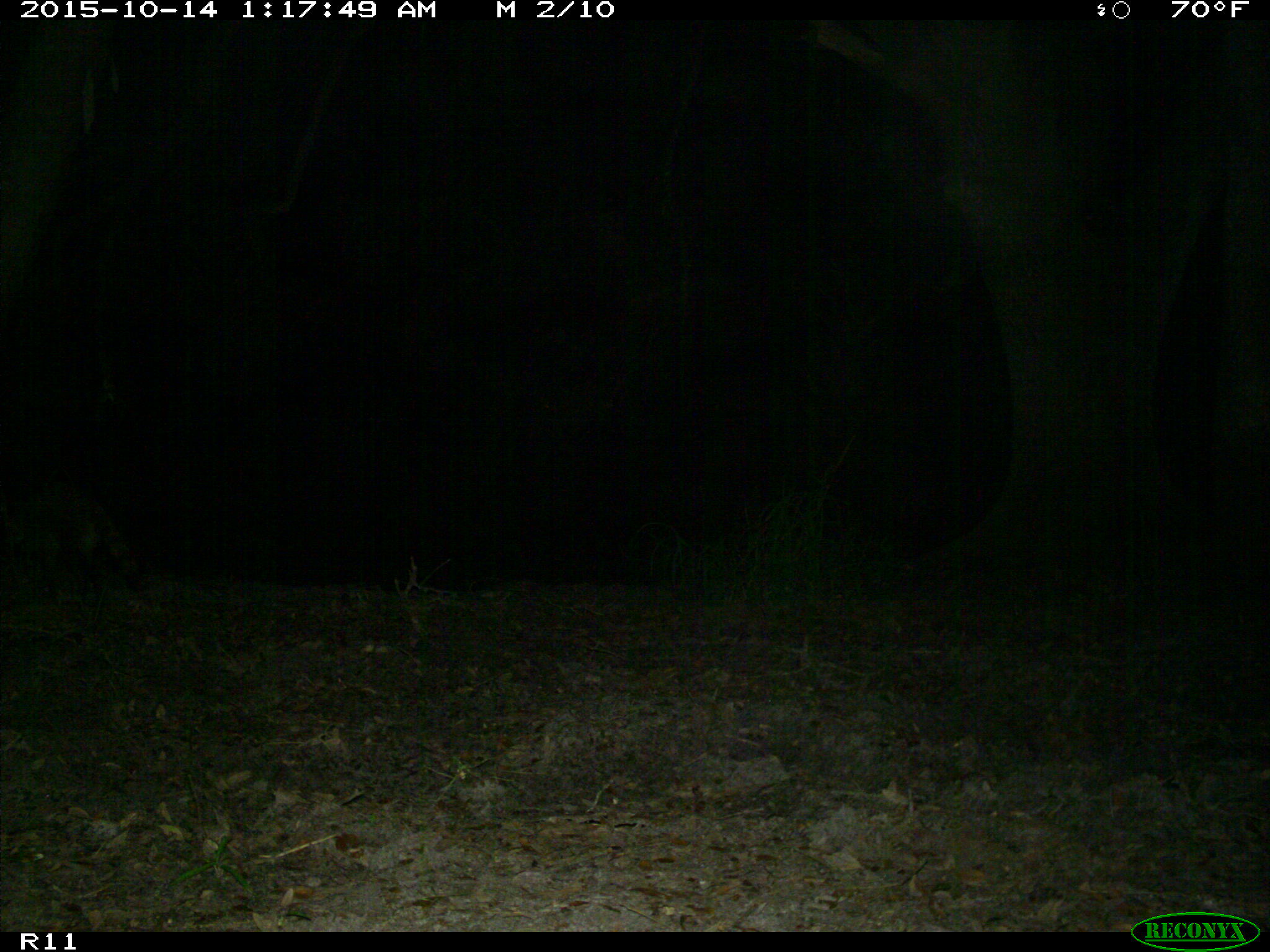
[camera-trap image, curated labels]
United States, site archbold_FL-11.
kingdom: Animalia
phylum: Chordata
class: Mammalia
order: Carnivora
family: Procyonidae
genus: Procyon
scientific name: Procyon lotor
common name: common raccoon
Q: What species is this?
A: Procyon lotor (common raccoon).